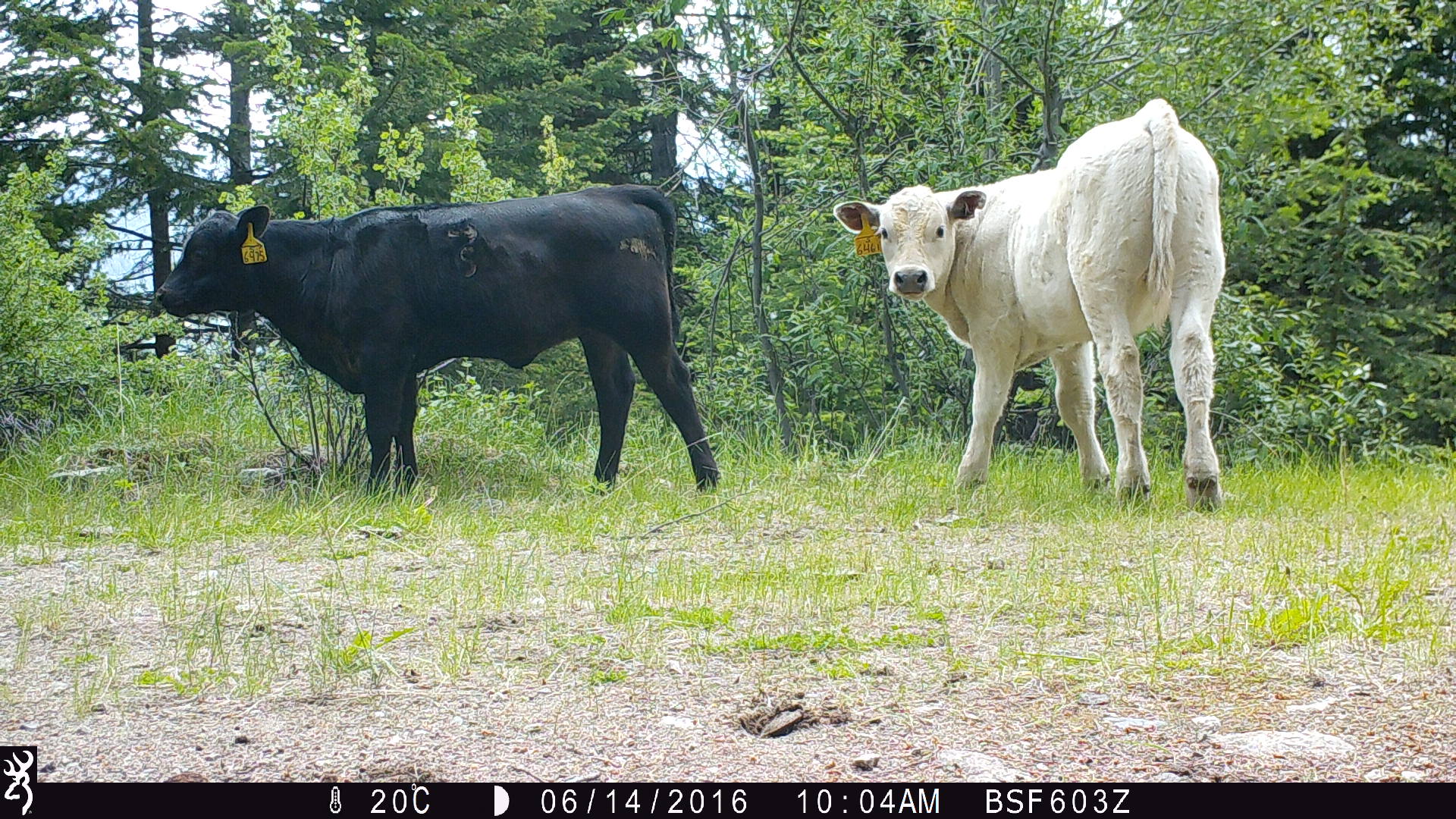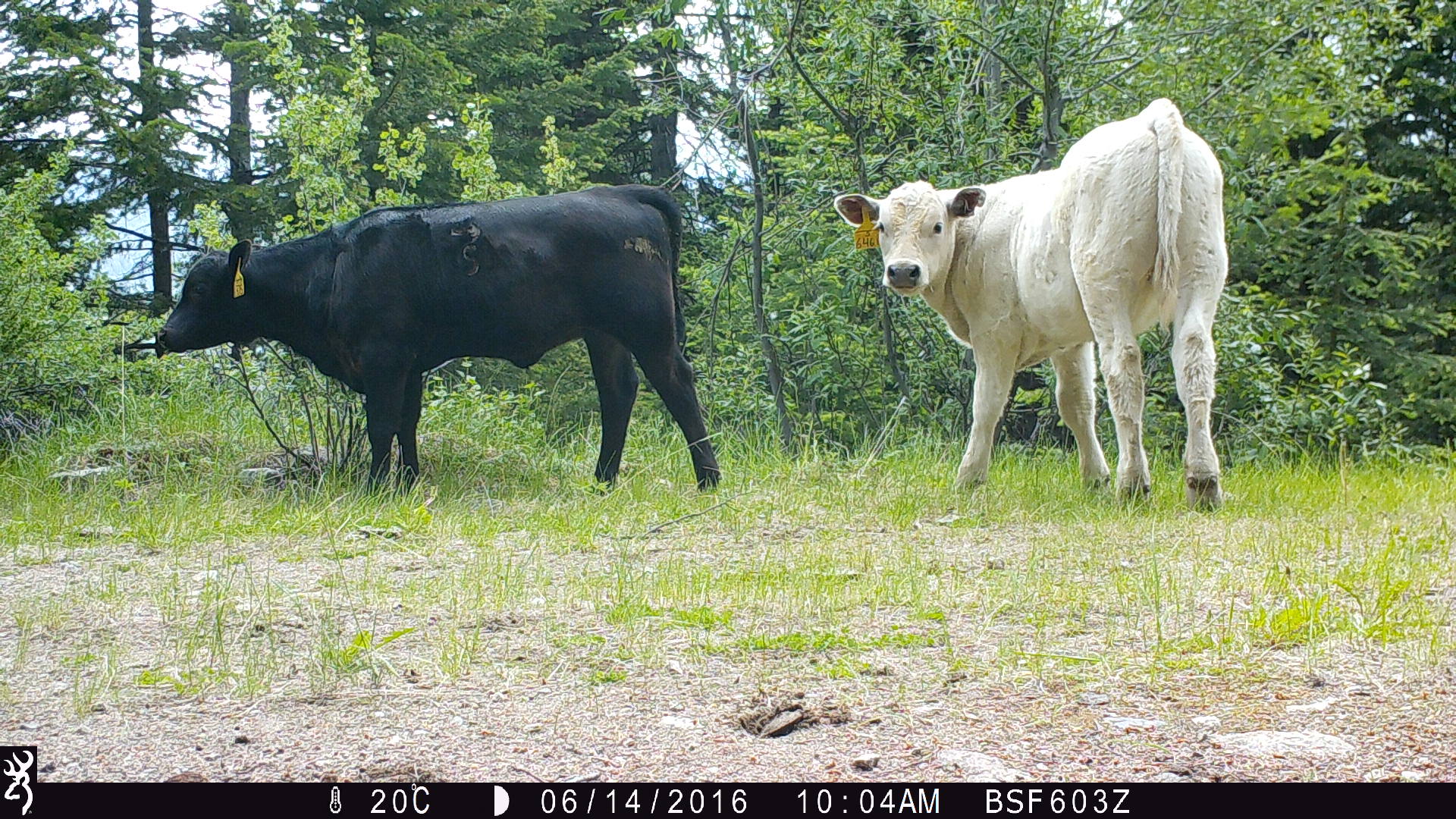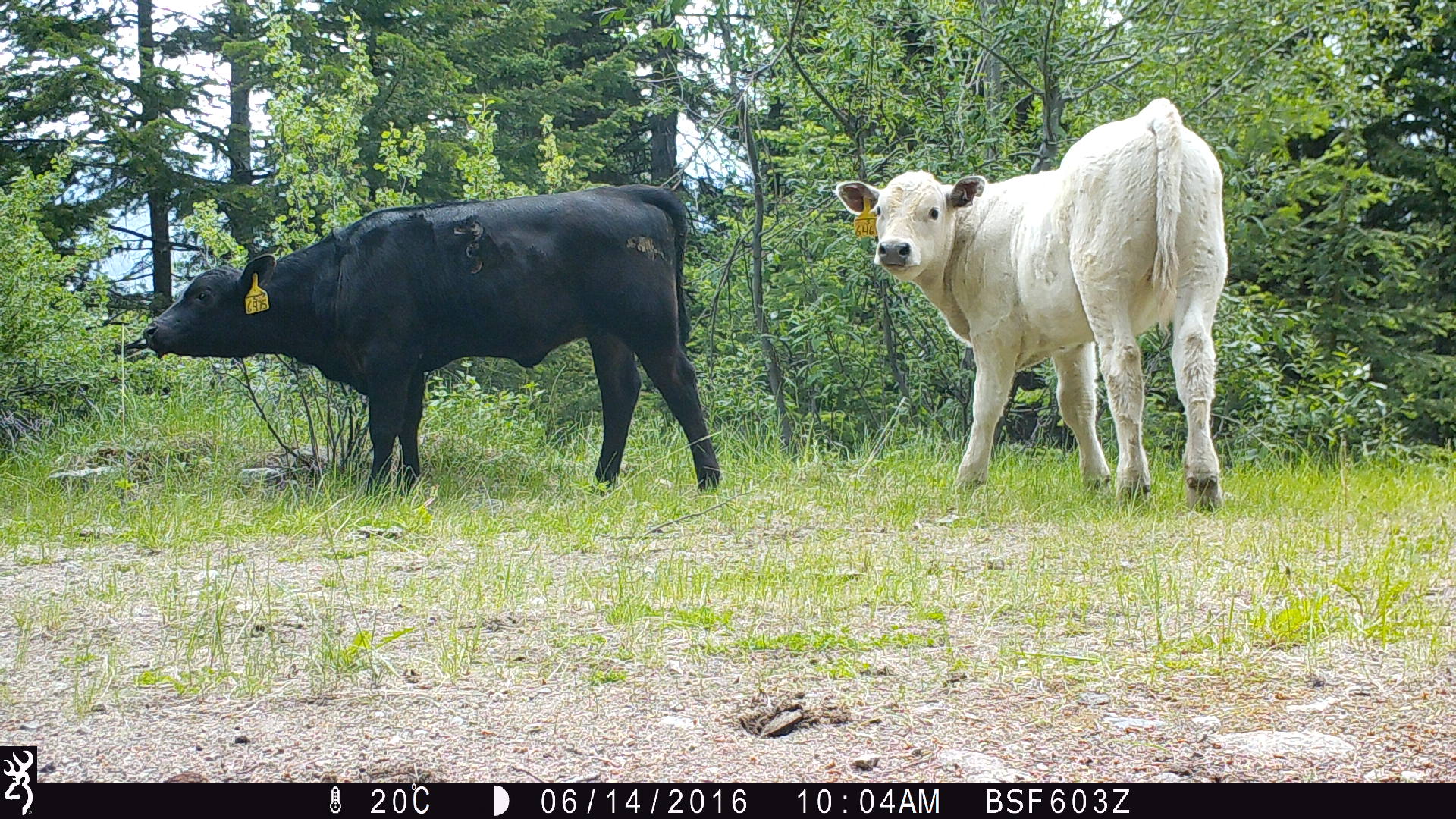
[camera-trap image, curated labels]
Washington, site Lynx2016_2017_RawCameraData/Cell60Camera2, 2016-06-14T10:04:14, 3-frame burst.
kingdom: Animalia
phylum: Chordata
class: Mammalia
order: Artiodactyla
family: Bovidae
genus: Bos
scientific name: Bos taurus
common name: domestic cattle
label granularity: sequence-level